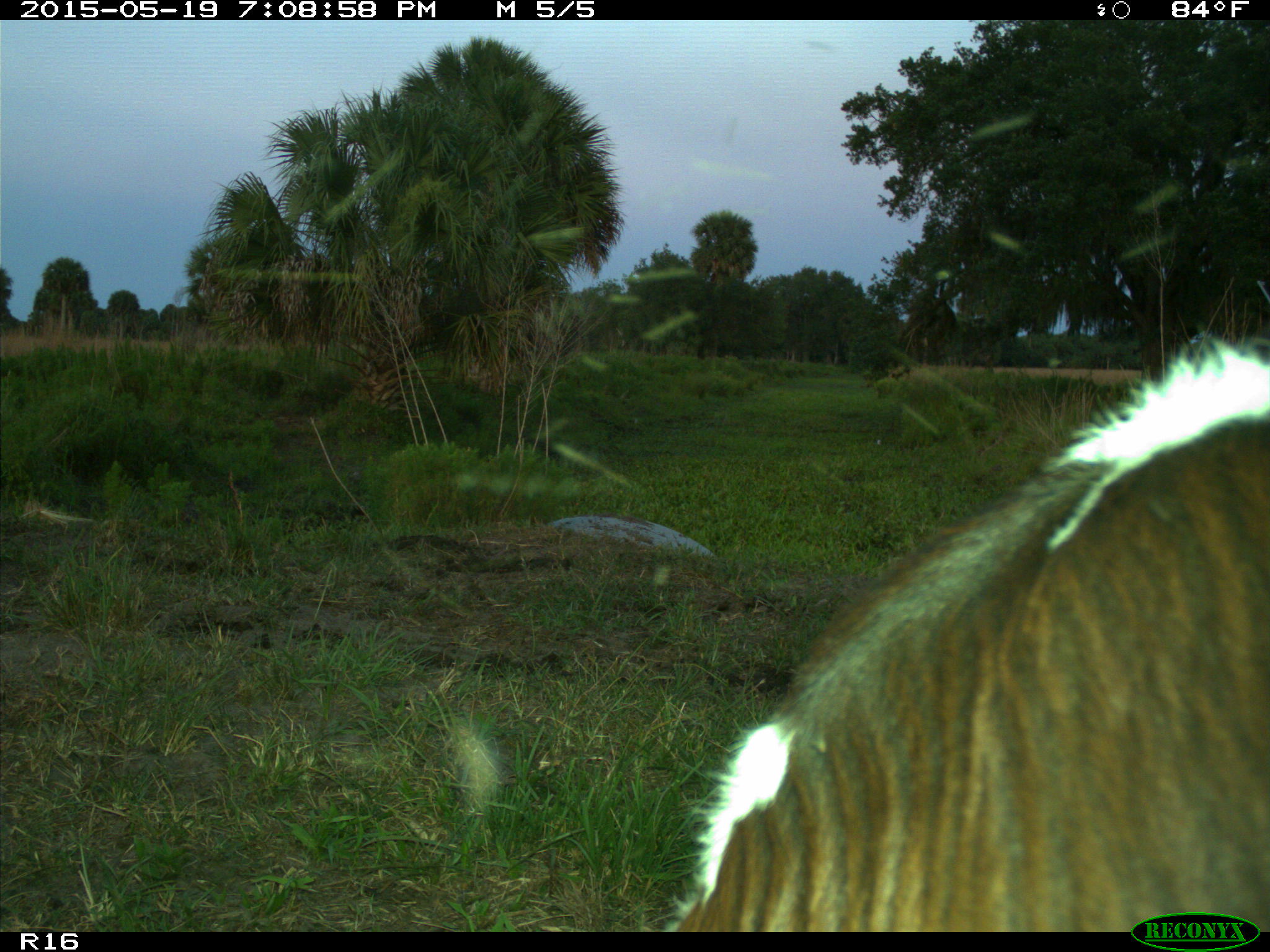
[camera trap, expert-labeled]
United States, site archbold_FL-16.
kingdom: Animalia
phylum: Chordata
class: Mammalia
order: Artiodactyla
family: Bovidae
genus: Bos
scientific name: Bos taurus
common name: domestic cow